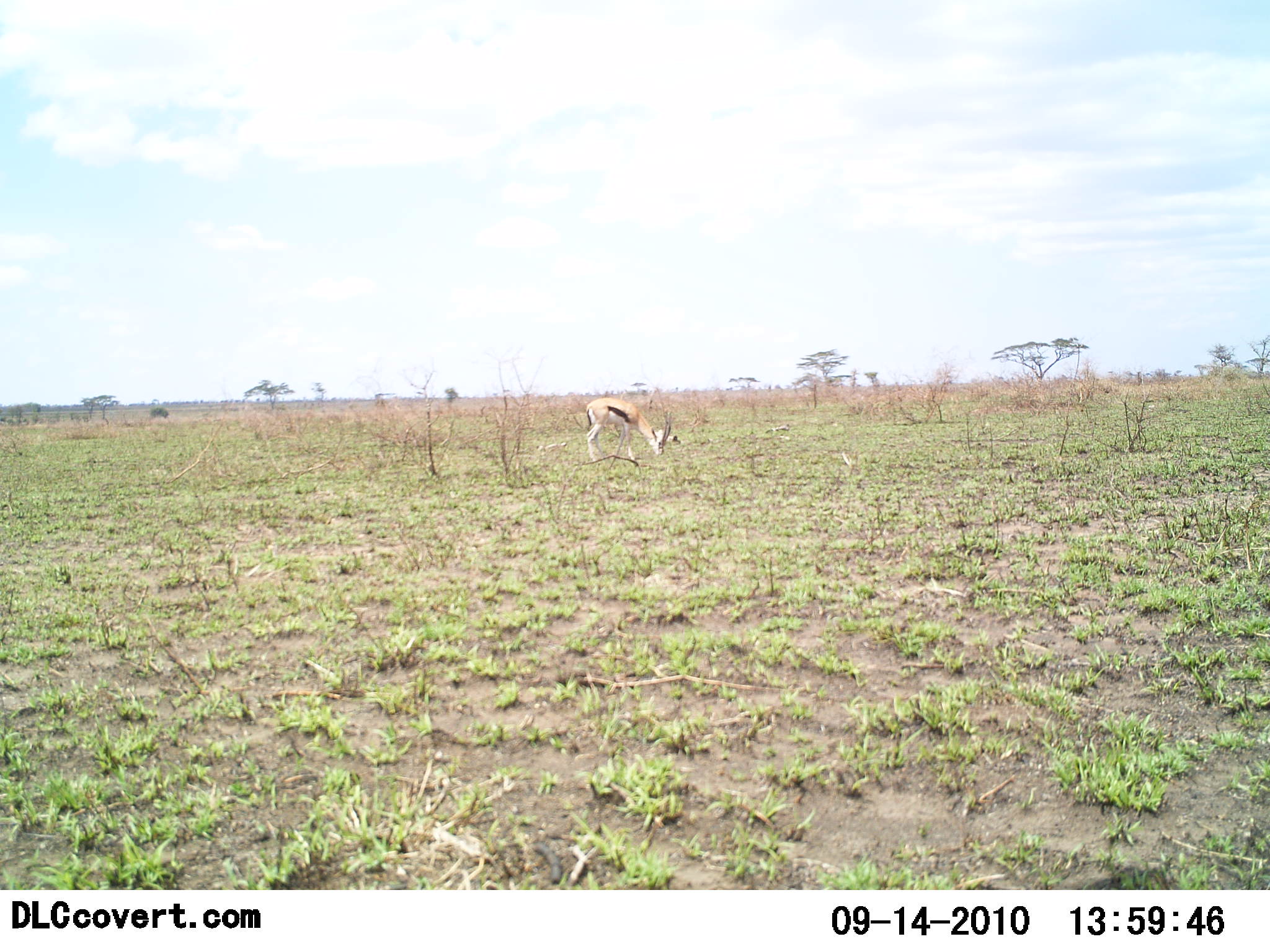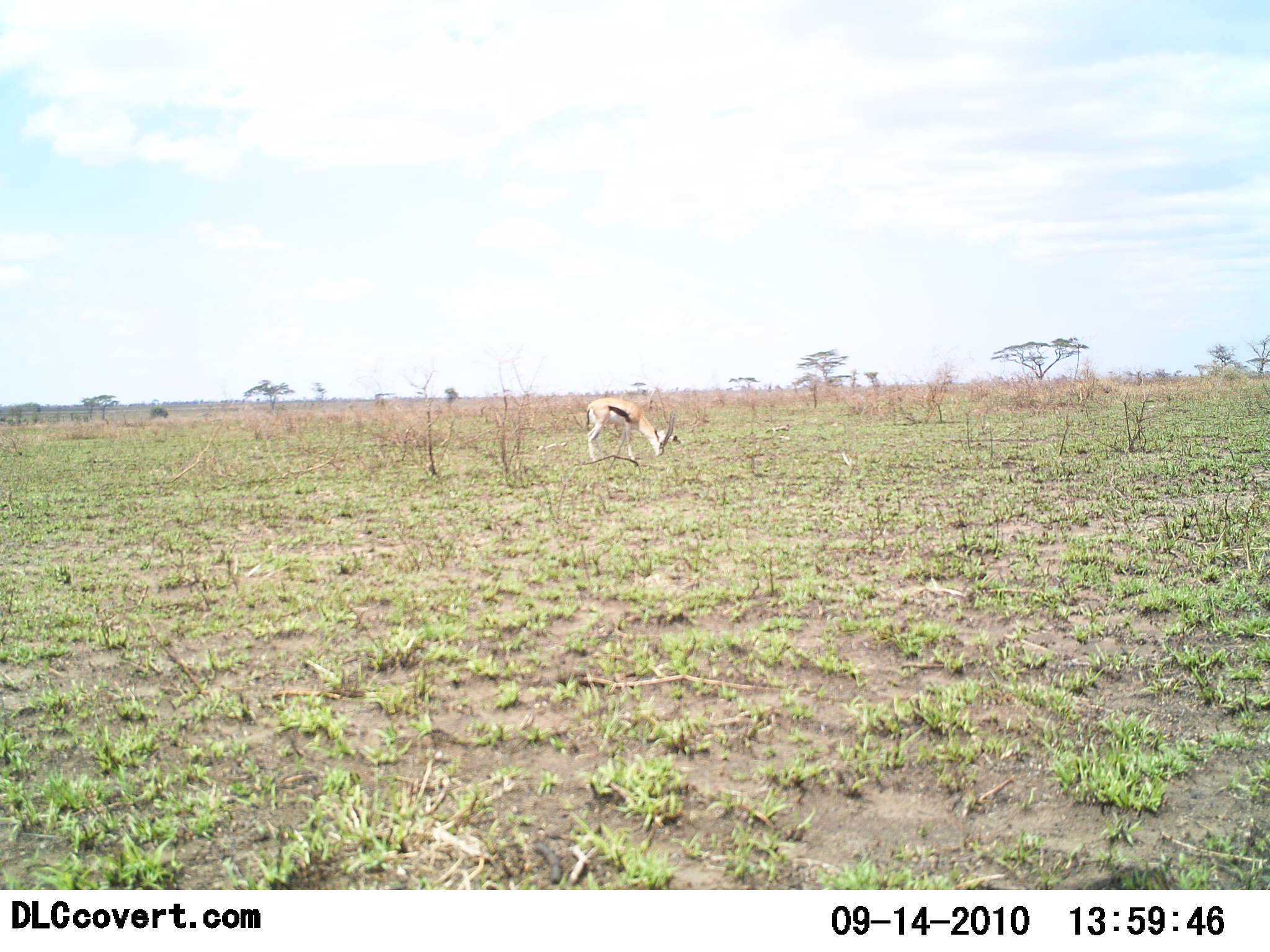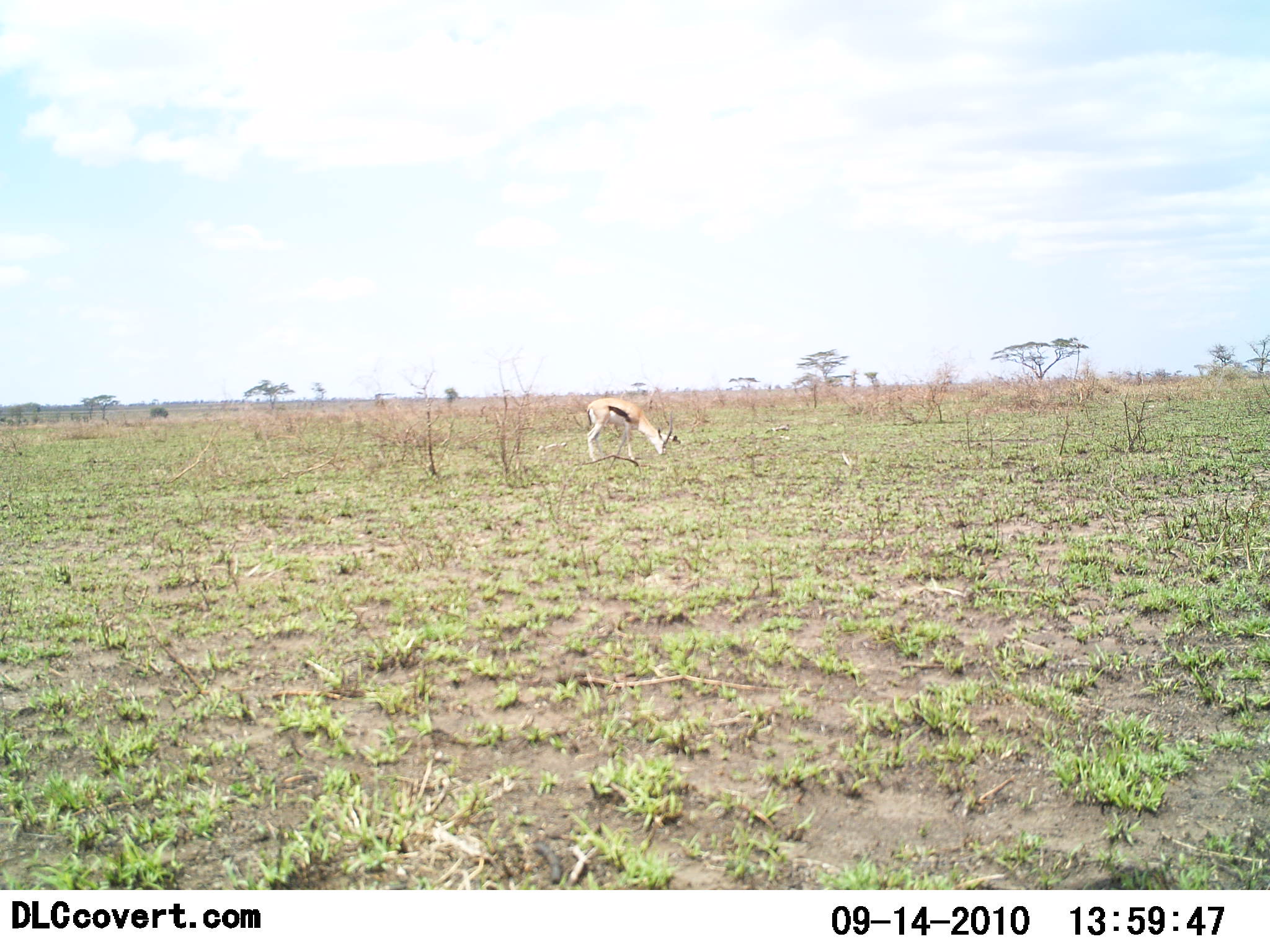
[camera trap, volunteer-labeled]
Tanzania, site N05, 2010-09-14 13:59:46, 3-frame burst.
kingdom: Animalia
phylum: Chordata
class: Mammalia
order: Artiodactyla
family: Bovidae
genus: Eudorcas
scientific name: Eudorcas thomsonii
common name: thomson's gazelle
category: gazellethomsons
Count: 1.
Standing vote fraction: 27%.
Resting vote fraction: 0%.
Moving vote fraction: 0%.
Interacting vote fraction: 0%.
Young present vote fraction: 0%.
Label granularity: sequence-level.